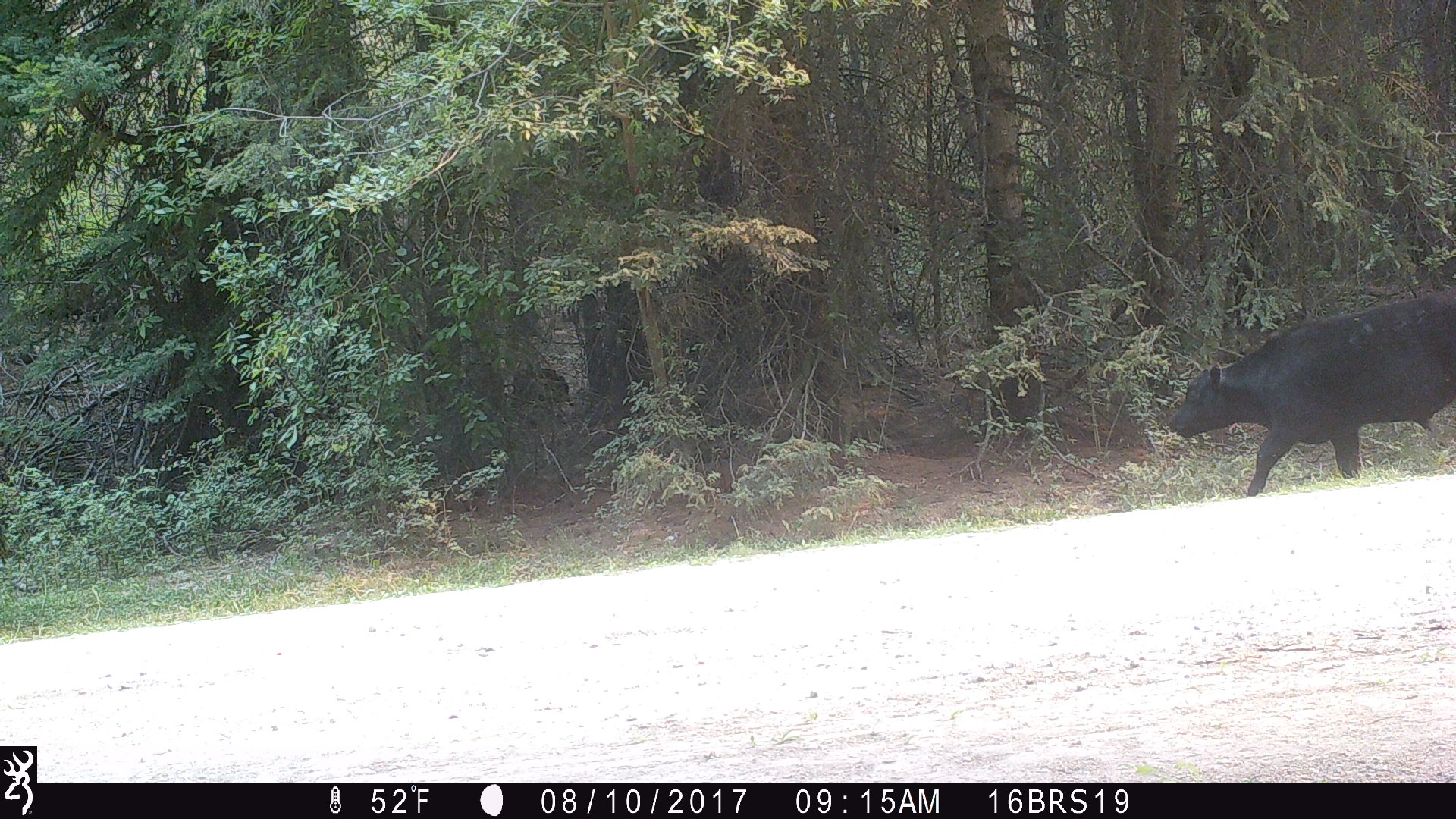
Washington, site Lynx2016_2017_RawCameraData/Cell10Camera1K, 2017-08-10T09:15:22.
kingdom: Animalia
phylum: Chordata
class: Mammalia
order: Artiodactyla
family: Bovidae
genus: Bos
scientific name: Bos taurus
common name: domestic cattle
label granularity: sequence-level